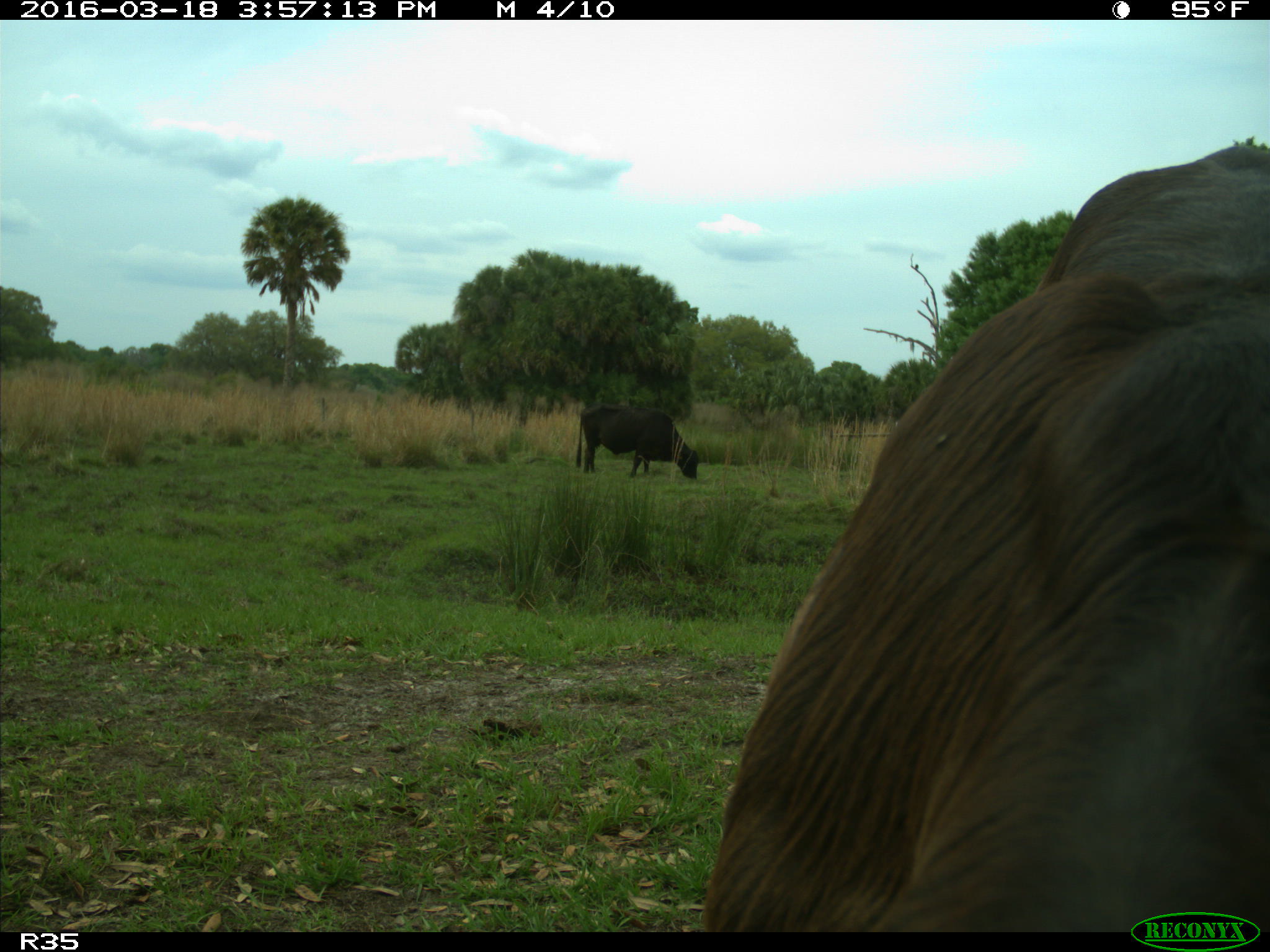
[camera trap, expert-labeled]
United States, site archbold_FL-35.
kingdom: Animalia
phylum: Chordata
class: Mammalia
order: Artiodactyla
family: Bovidae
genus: Bos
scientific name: Bos taurus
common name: domestic cow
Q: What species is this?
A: Bos taurus (domestic cow).